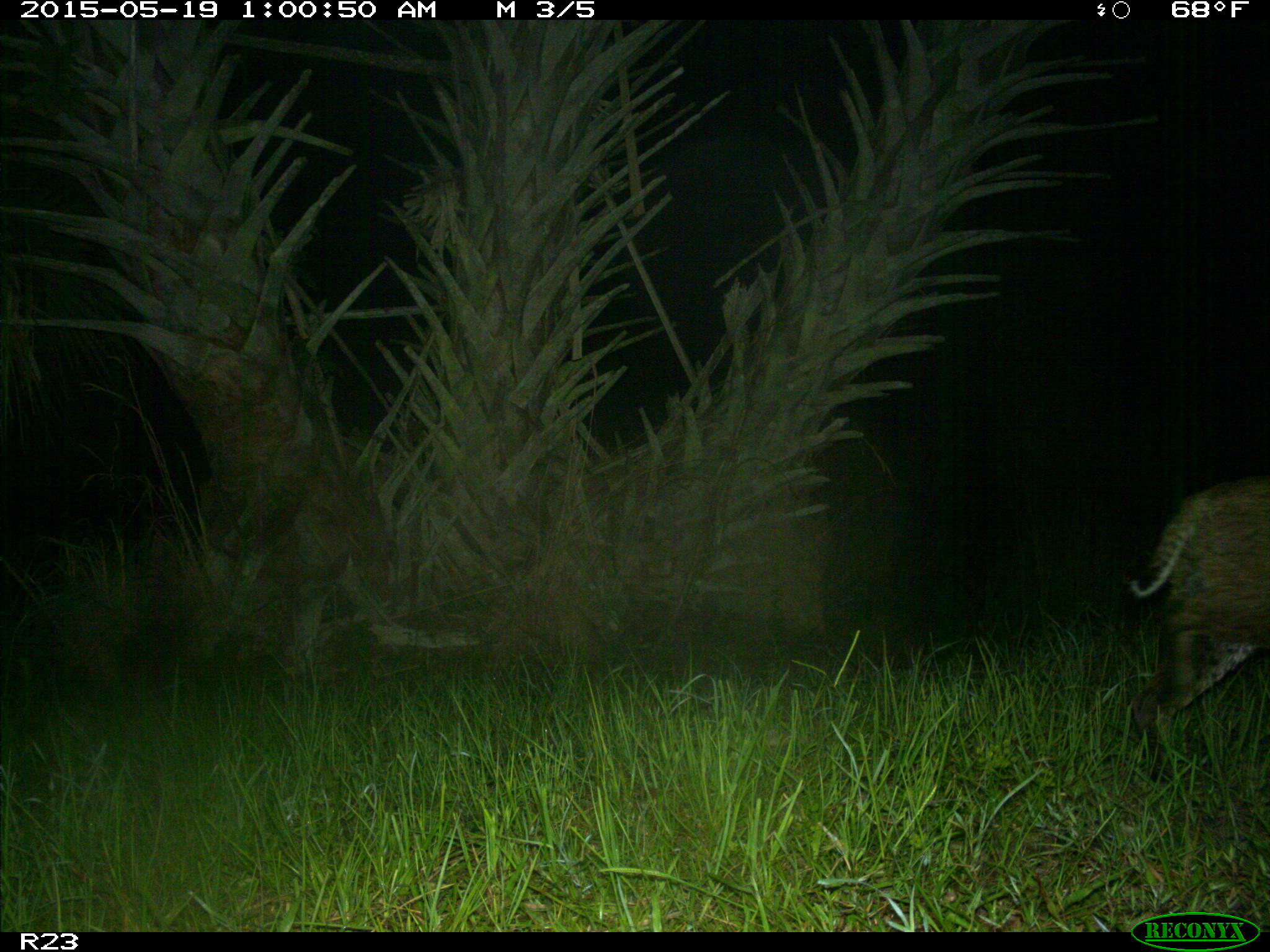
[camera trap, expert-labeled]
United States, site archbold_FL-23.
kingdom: Animalia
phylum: Chordata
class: Mammalia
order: Artiodactyla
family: Bovidae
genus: Bos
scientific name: Bos taurus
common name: domestic cow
Bos taurus (domestic cow).